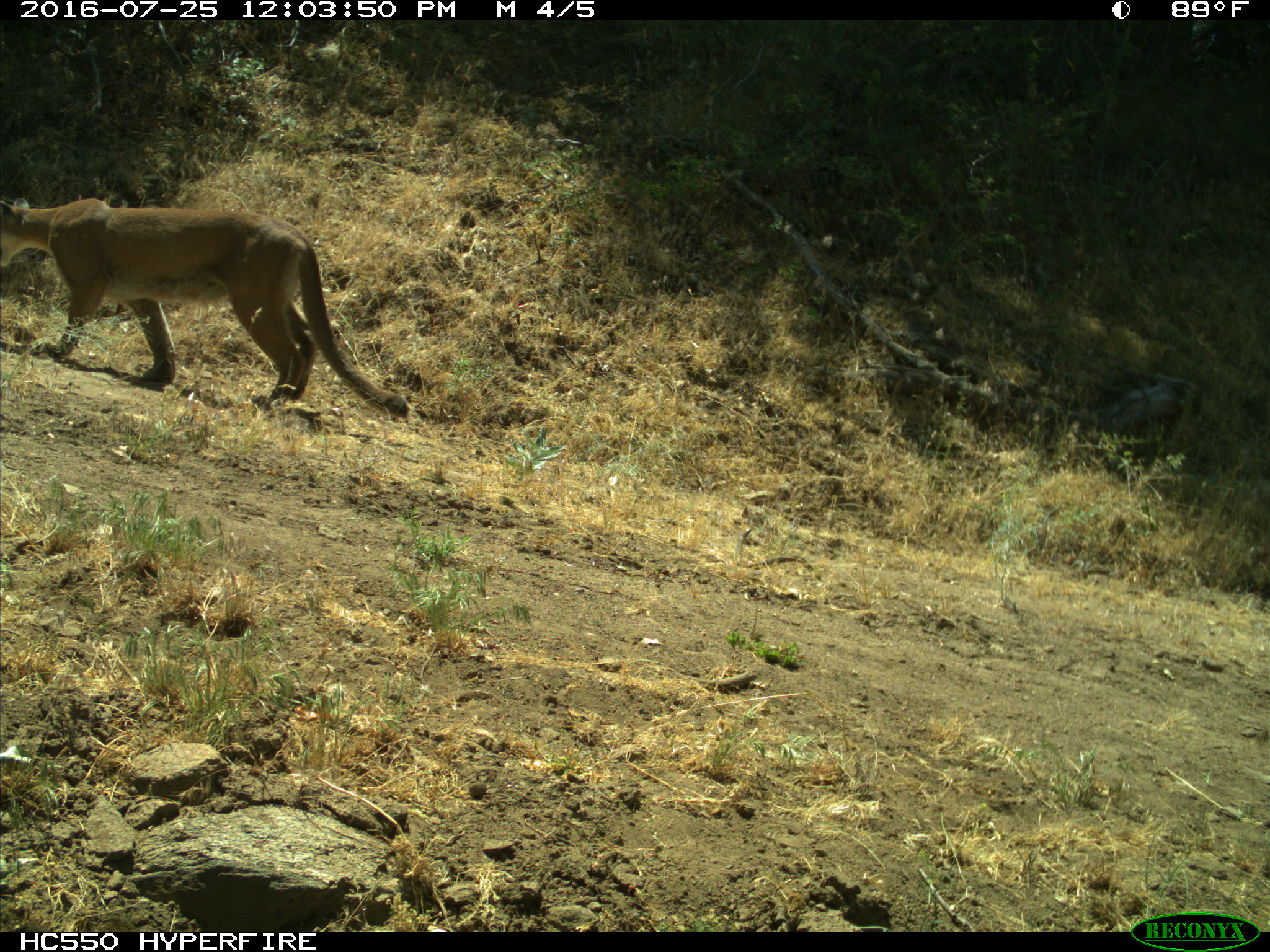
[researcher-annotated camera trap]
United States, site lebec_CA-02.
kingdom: Animalia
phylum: Chordata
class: Mammalia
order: Carnivora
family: Felidae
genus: Puma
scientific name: Puma concolor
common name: mountain lion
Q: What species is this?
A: Puma concolor (mountain lion).